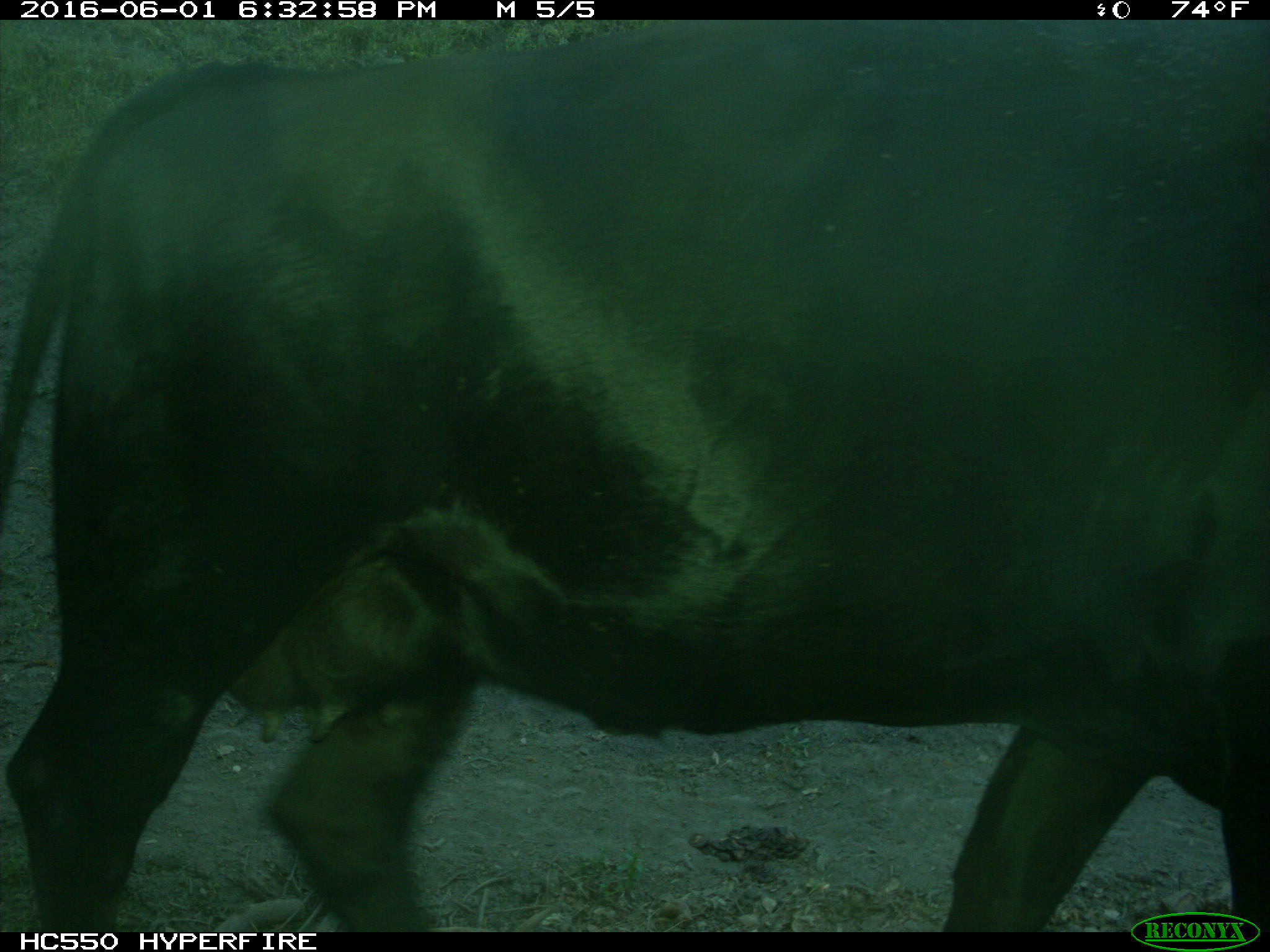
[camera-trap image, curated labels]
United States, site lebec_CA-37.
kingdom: Animalia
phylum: Chordata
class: Mammalia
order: Artiodactyla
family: Bovidae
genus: Bos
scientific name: Bos taurus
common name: domestic cow